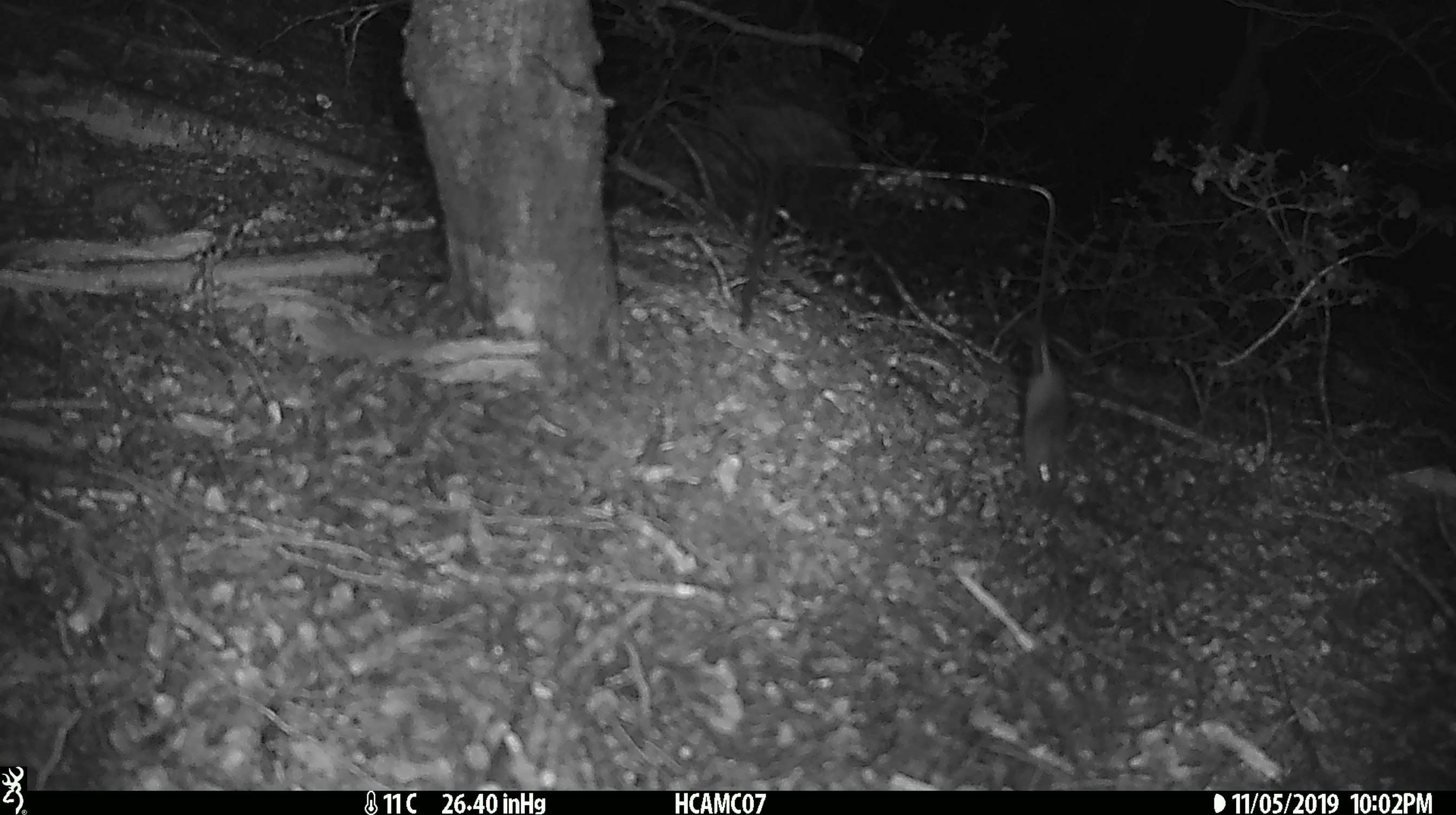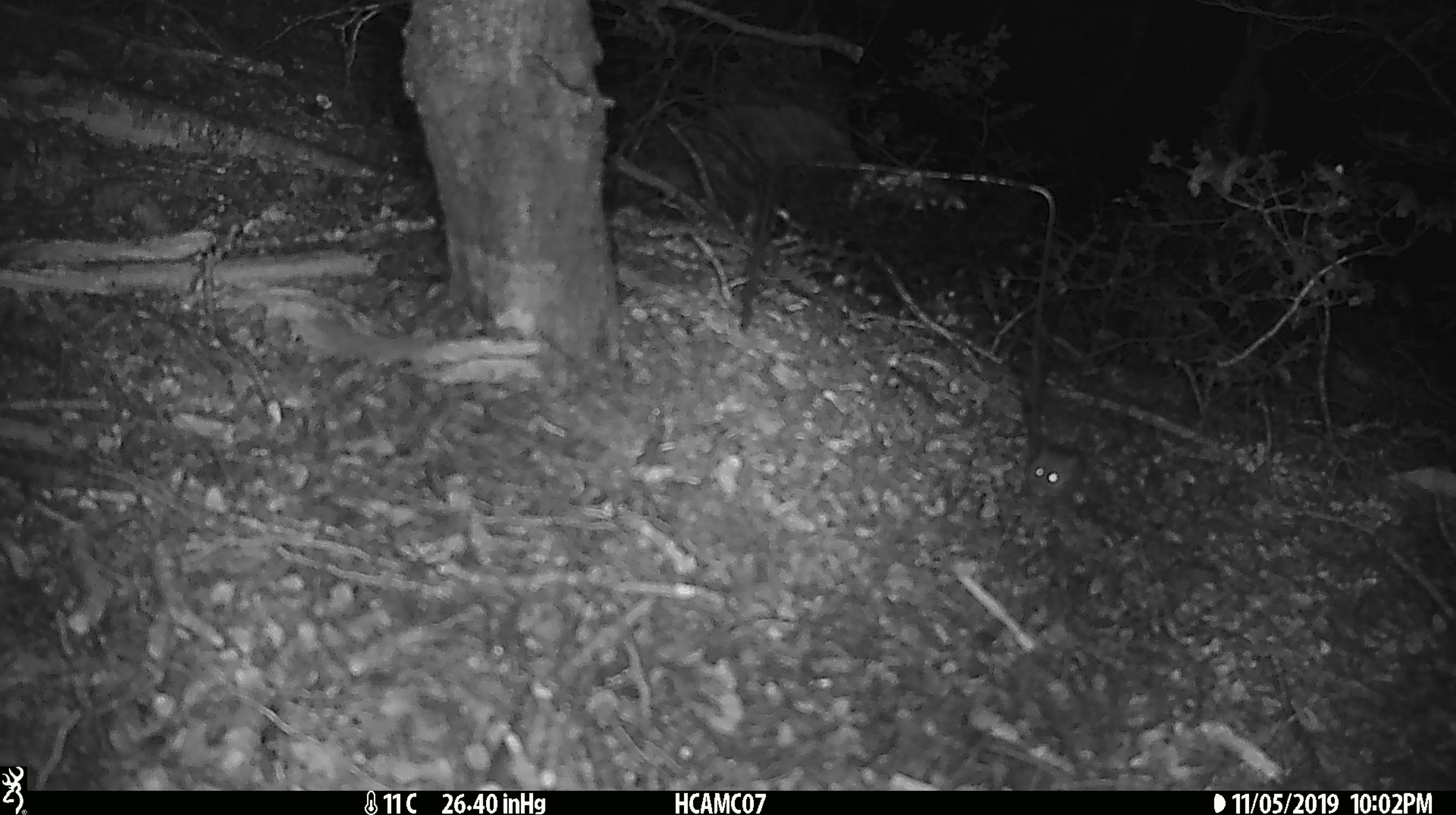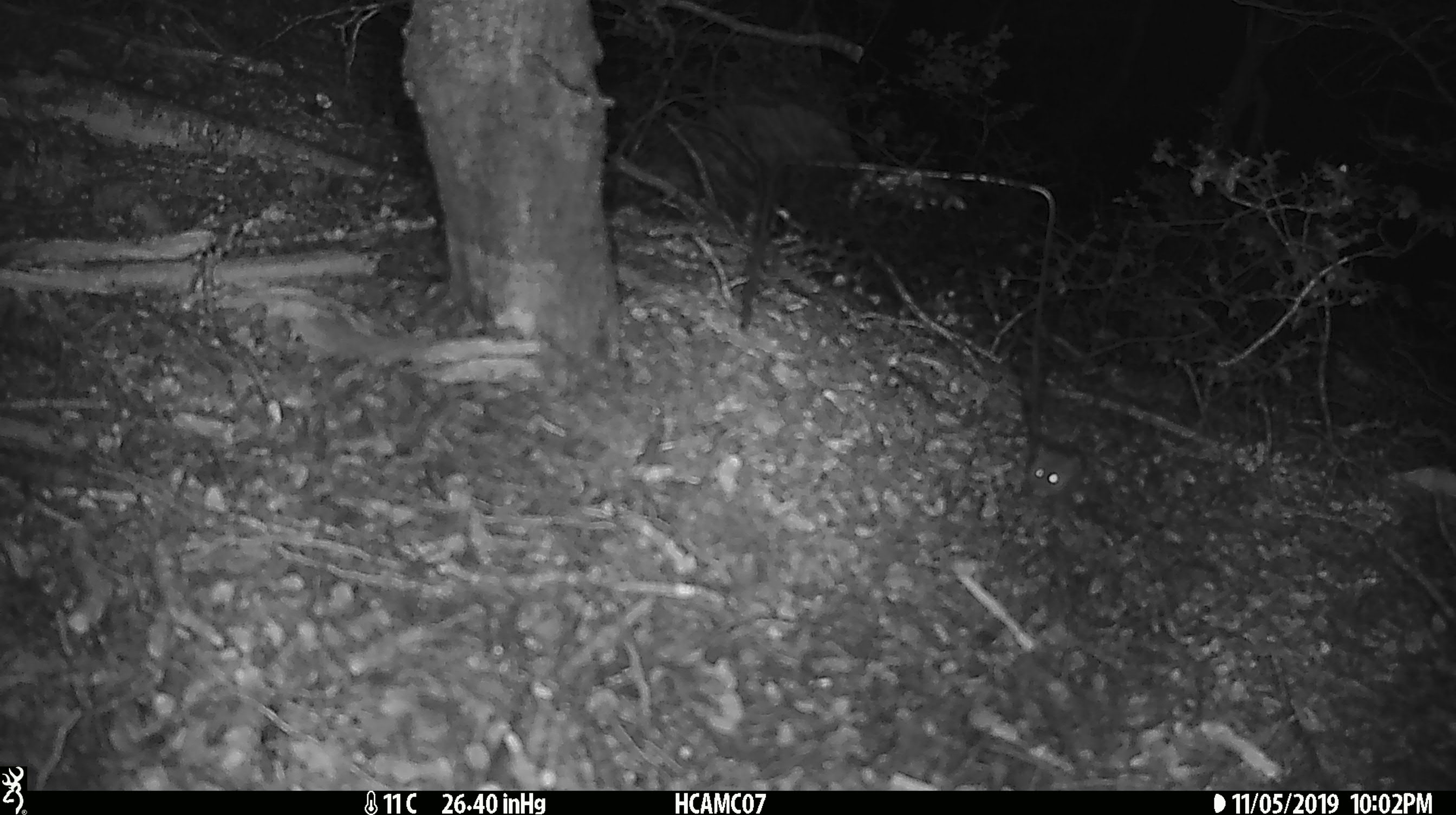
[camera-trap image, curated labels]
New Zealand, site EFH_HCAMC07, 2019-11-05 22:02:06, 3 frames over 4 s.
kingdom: Animalia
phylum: Chordata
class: Mammalia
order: Rodentia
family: Muridae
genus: Mus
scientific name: Mus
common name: mouse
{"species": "mouse (Mus)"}